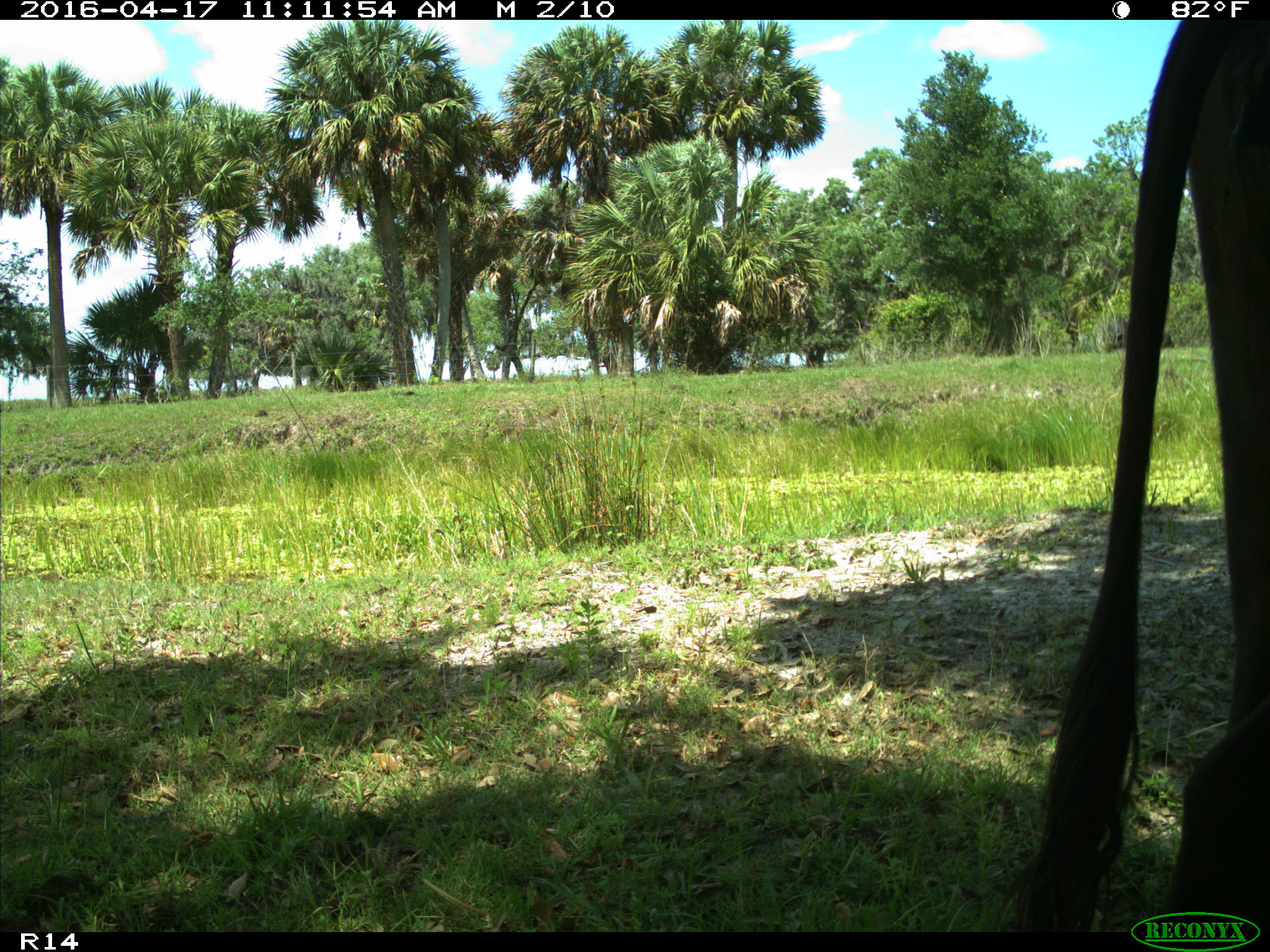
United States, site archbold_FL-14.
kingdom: Animalia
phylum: Chordata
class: Mammalia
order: Artiodactyla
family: Bovidae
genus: Bos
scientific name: Bos taurus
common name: domestic cow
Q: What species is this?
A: Bos taurus (domestic cow).